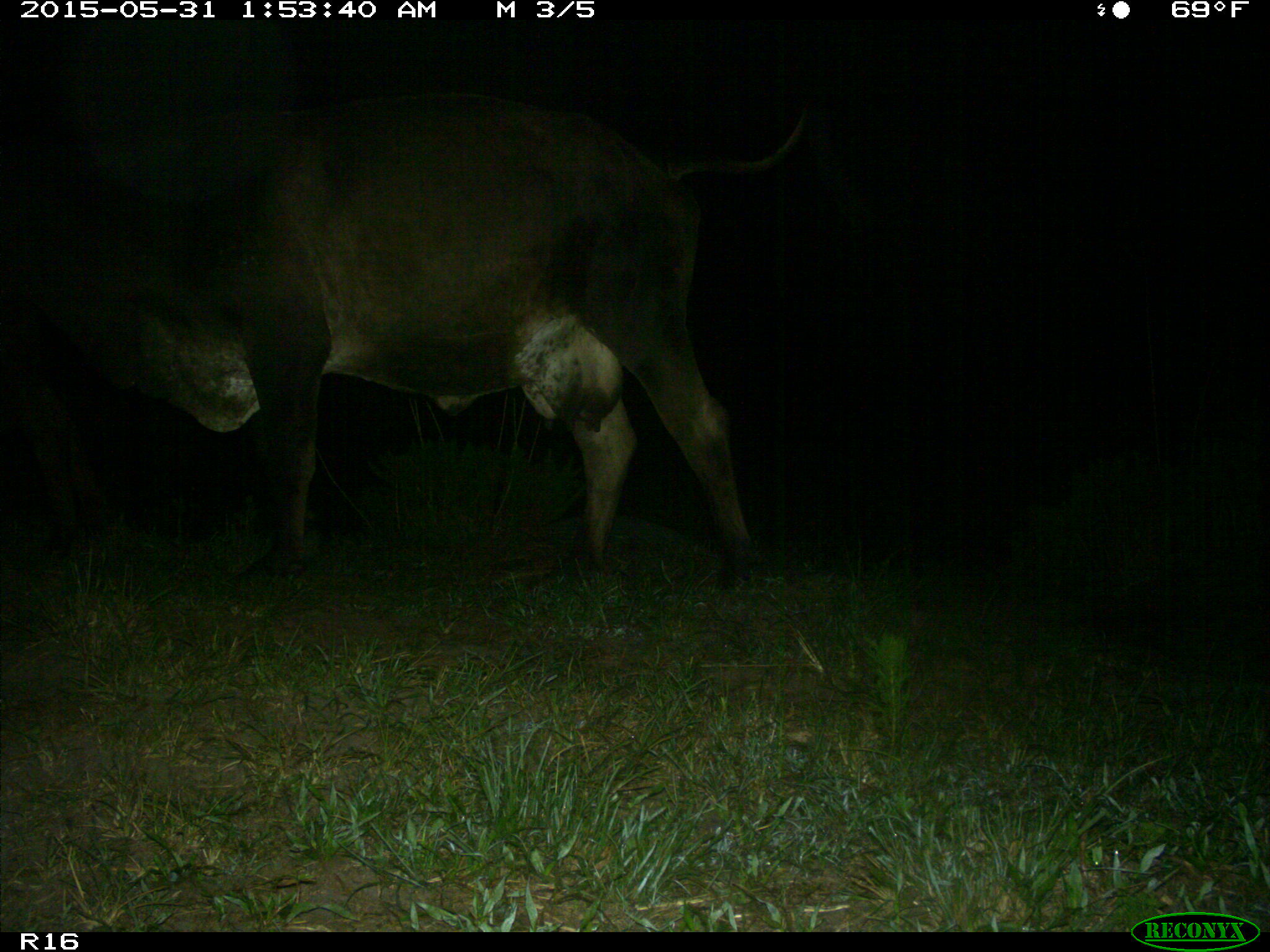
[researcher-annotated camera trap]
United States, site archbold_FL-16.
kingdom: Animalia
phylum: Chordata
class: Mammalia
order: Artiodactyla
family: Bovidae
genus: Bos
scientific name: Bos taurus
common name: domestic cow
Bos taurus (domestic cow).